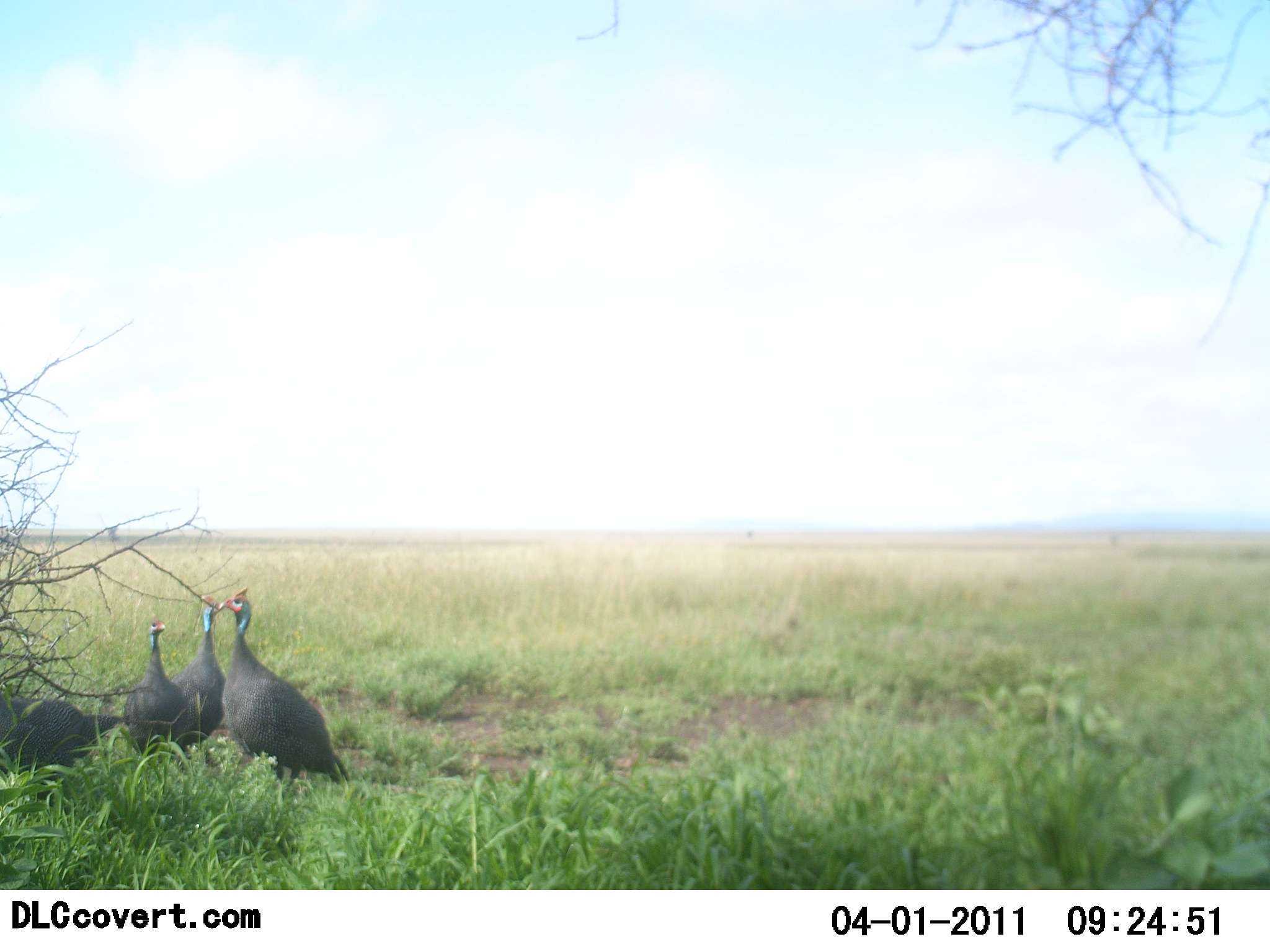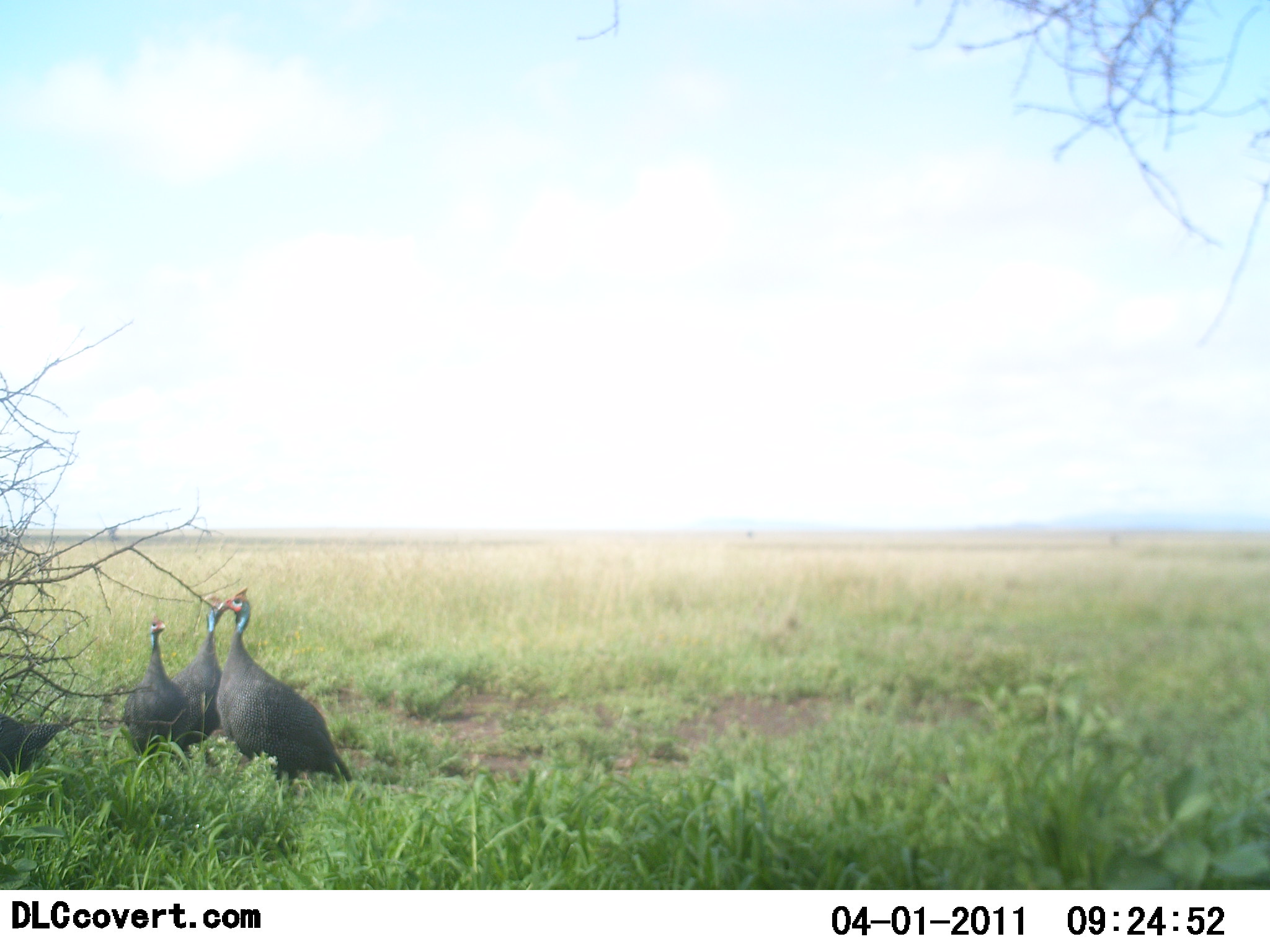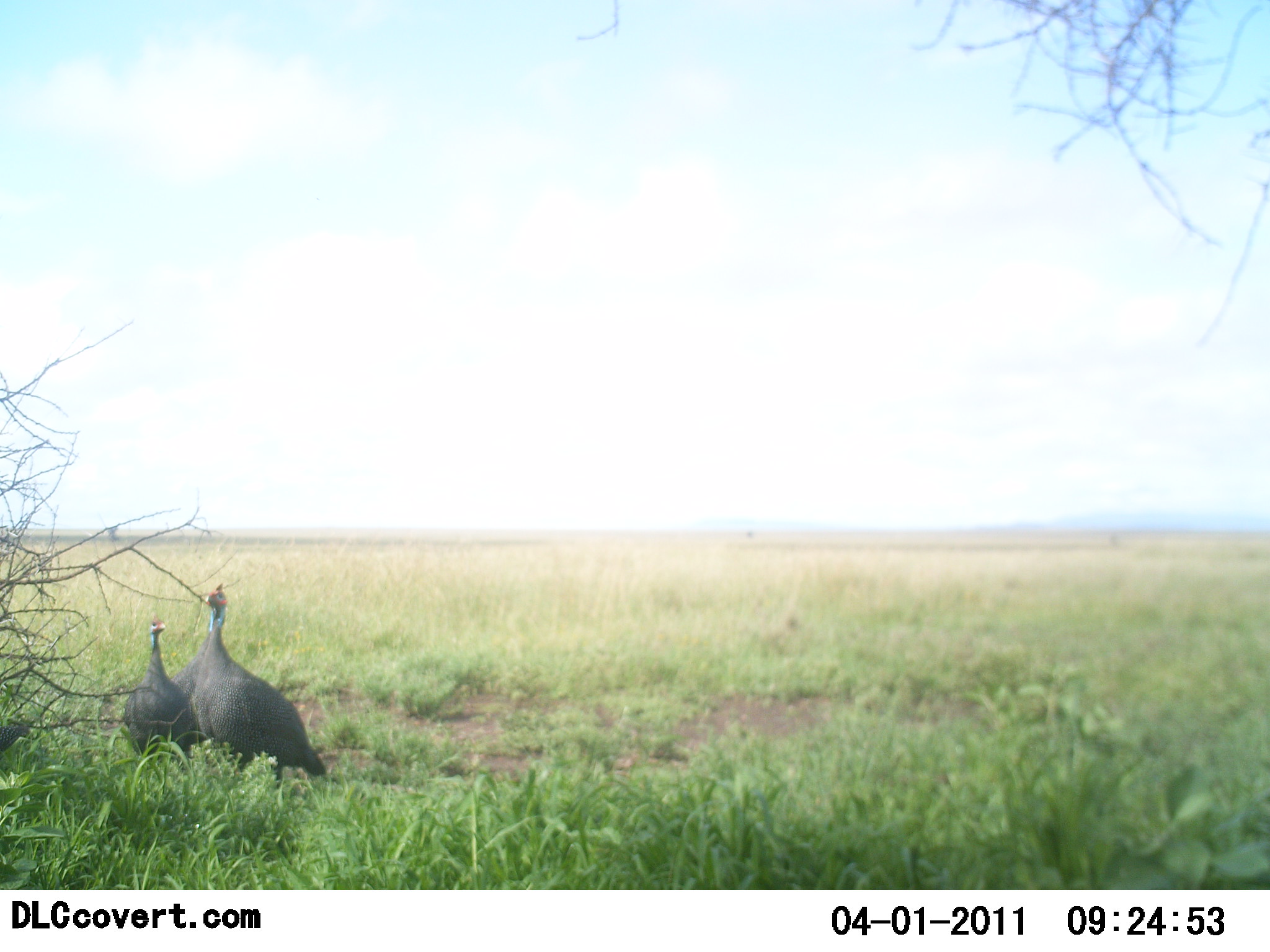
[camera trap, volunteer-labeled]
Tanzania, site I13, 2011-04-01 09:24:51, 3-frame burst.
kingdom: Animalia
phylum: Chordata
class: Aves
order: Galliformes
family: Numididae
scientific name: Numididae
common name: guinea fowl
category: guineafowl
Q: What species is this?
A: Guineafowl (guinea fowl) (Numididae).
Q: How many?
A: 4.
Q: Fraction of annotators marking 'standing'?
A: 92%.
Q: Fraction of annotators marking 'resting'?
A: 0%.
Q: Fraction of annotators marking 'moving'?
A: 62%.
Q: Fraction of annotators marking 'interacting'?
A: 0%.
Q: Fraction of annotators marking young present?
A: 0%.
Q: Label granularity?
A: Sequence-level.